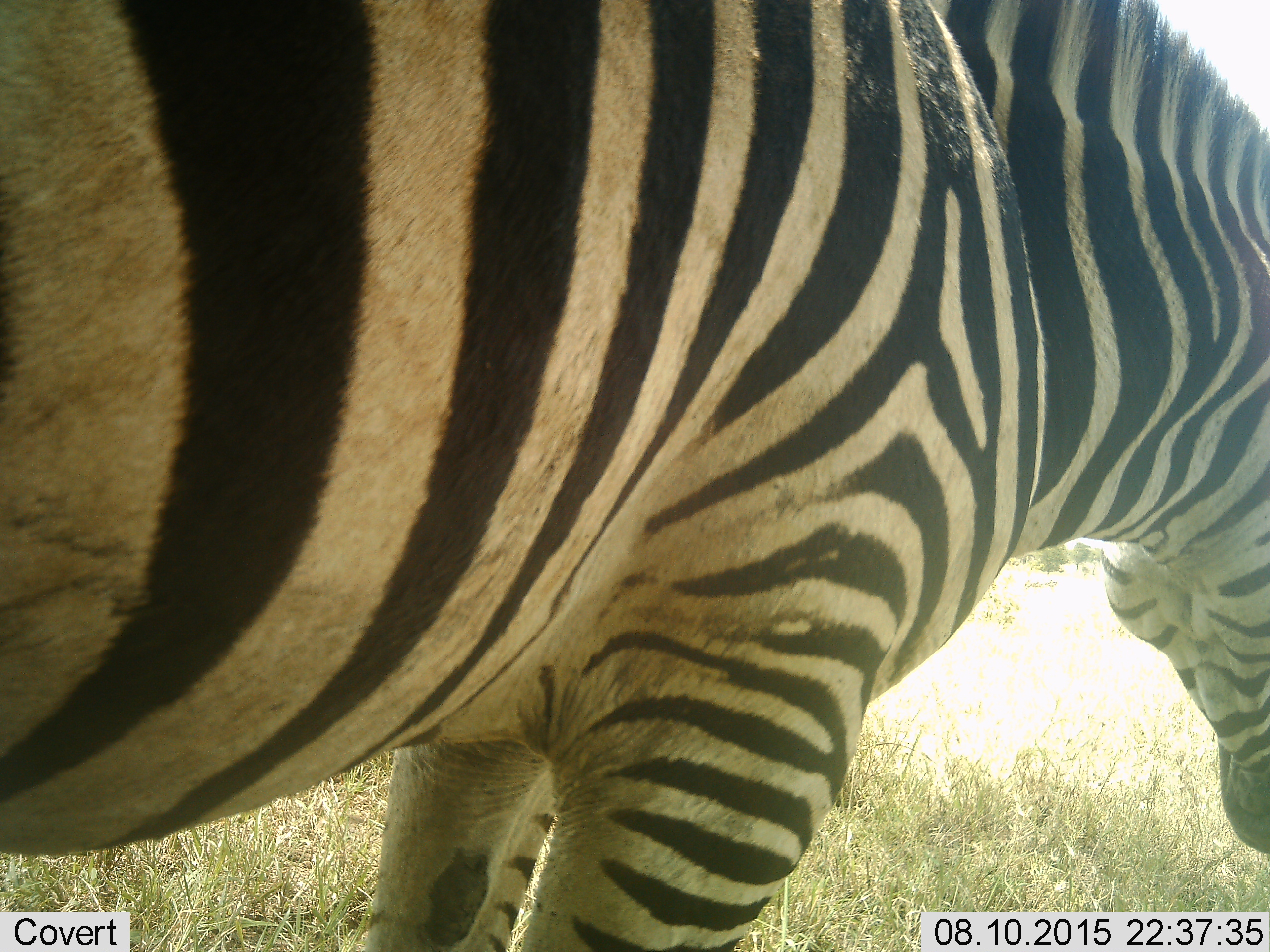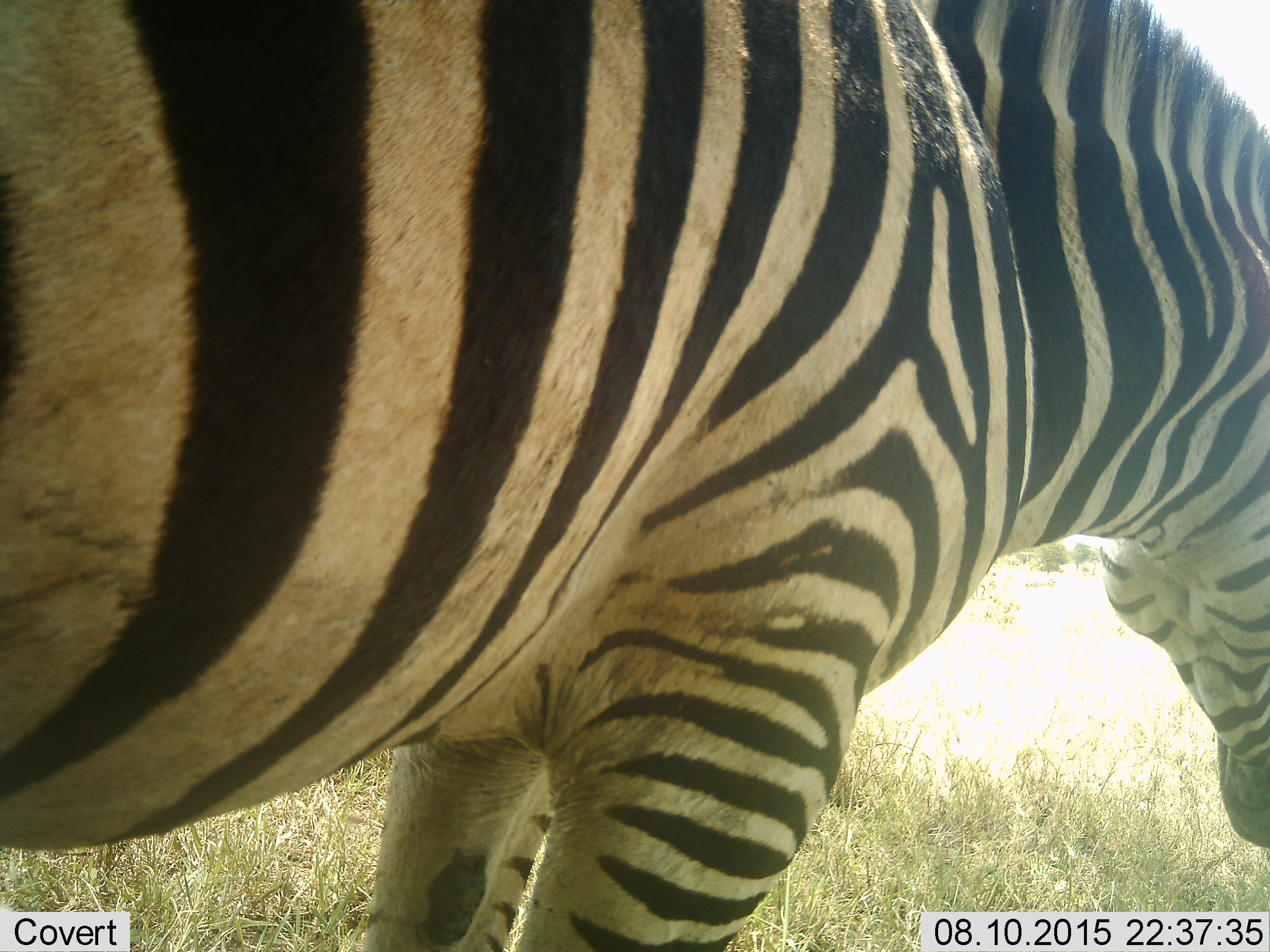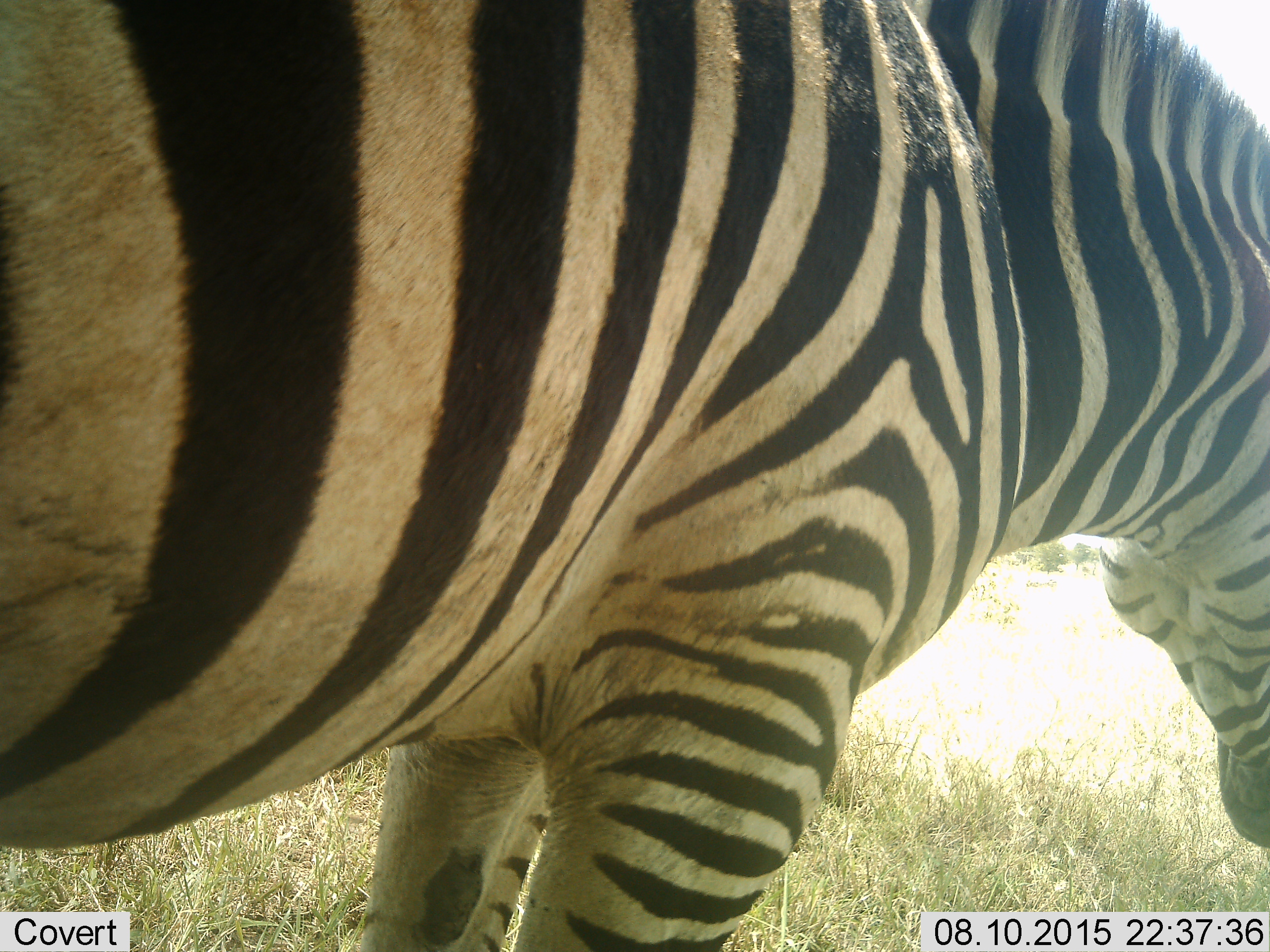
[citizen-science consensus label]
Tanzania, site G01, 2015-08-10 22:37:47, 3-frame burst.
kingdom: Animalia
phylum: Chordata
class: Mammalia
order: Perissodactyla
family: Equidae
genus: Equus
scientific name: Equus quagga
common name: plains zebra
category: zebra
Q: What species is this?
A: Zebra (plains zebra) (Equus quagga).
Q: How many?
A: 1.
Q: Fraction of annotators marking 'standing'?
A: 89%.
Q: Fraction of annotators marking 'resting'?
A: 5%.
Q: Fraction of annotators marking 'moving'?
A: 5%.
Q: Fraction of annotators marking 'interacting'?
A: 0%.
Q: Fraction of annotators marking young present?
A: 0%.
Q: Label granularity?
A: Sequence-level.